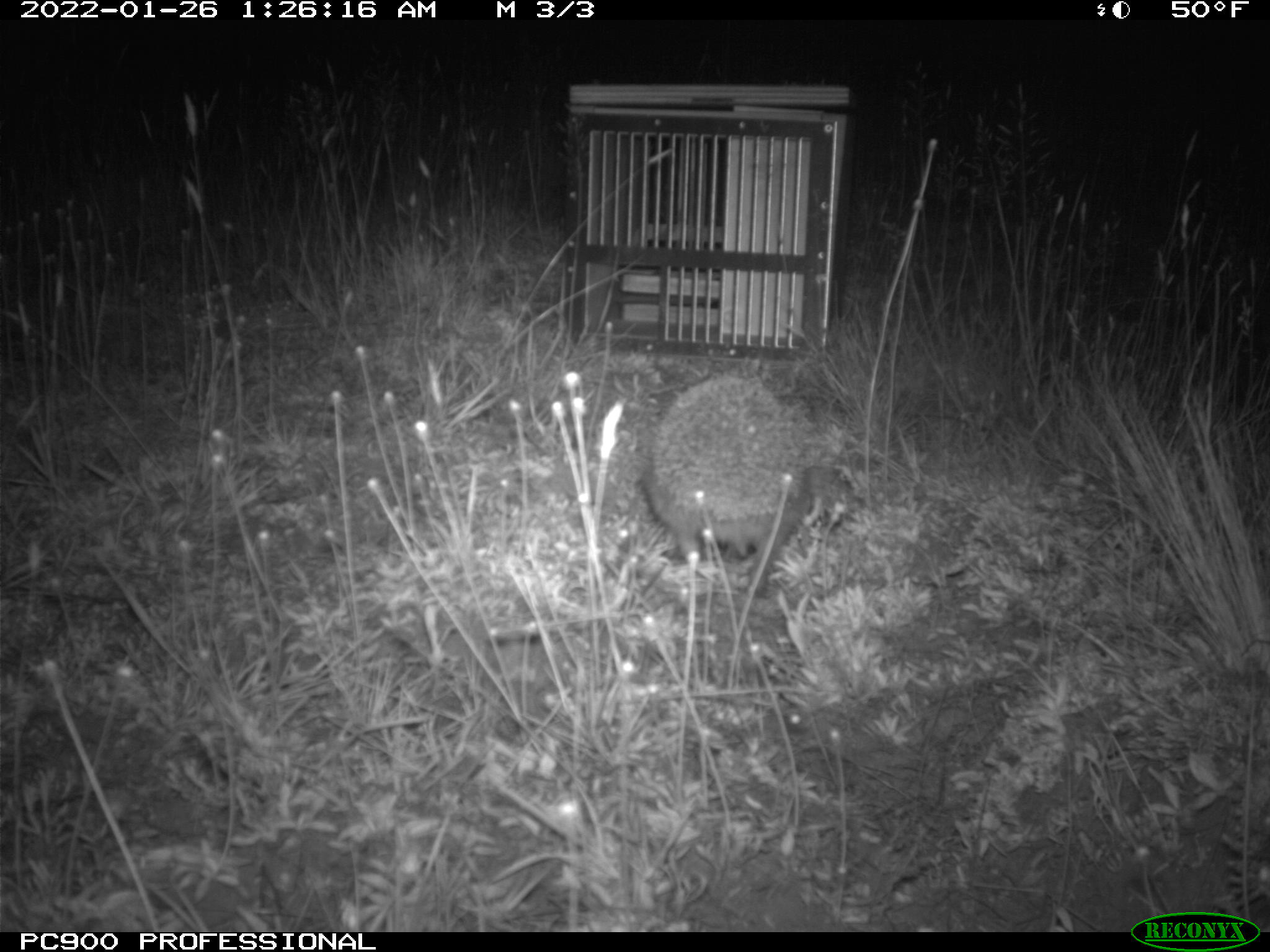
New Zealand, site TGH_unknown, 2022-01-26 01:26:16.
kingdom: Animalia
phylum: Chordata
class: Mammalia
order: Eulipotyphla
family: Erinaceidae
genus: Erinaceus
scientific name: Erinaceus europaeus europaeus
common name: european hedgehog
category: hedgehog